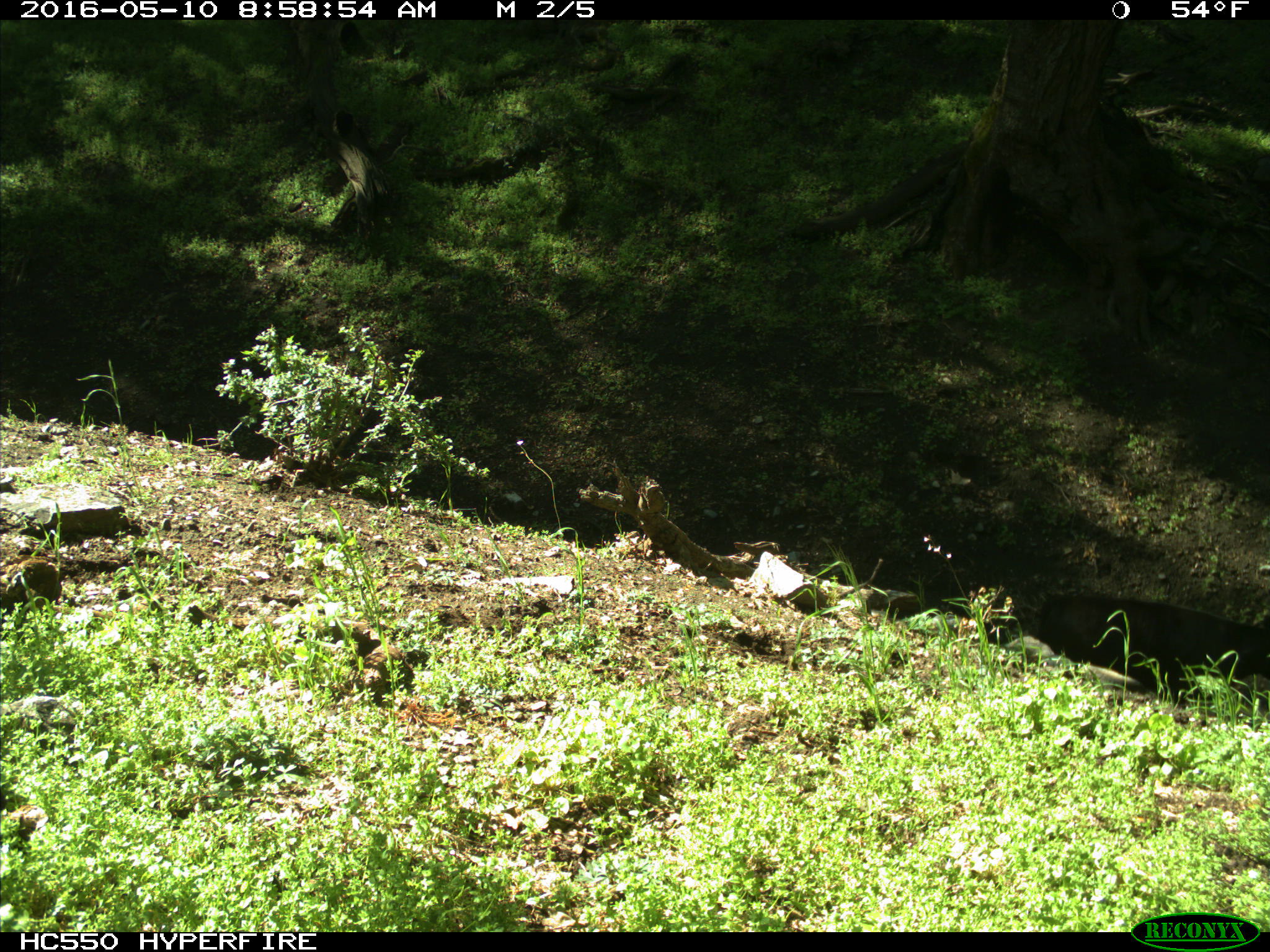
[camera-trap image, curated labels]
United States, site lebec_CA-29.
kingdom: Animalia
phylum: Chordata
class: Mammalia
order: Artiodactyla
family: Bovidae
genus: Bos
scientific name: Bos taurus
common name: domestic cow